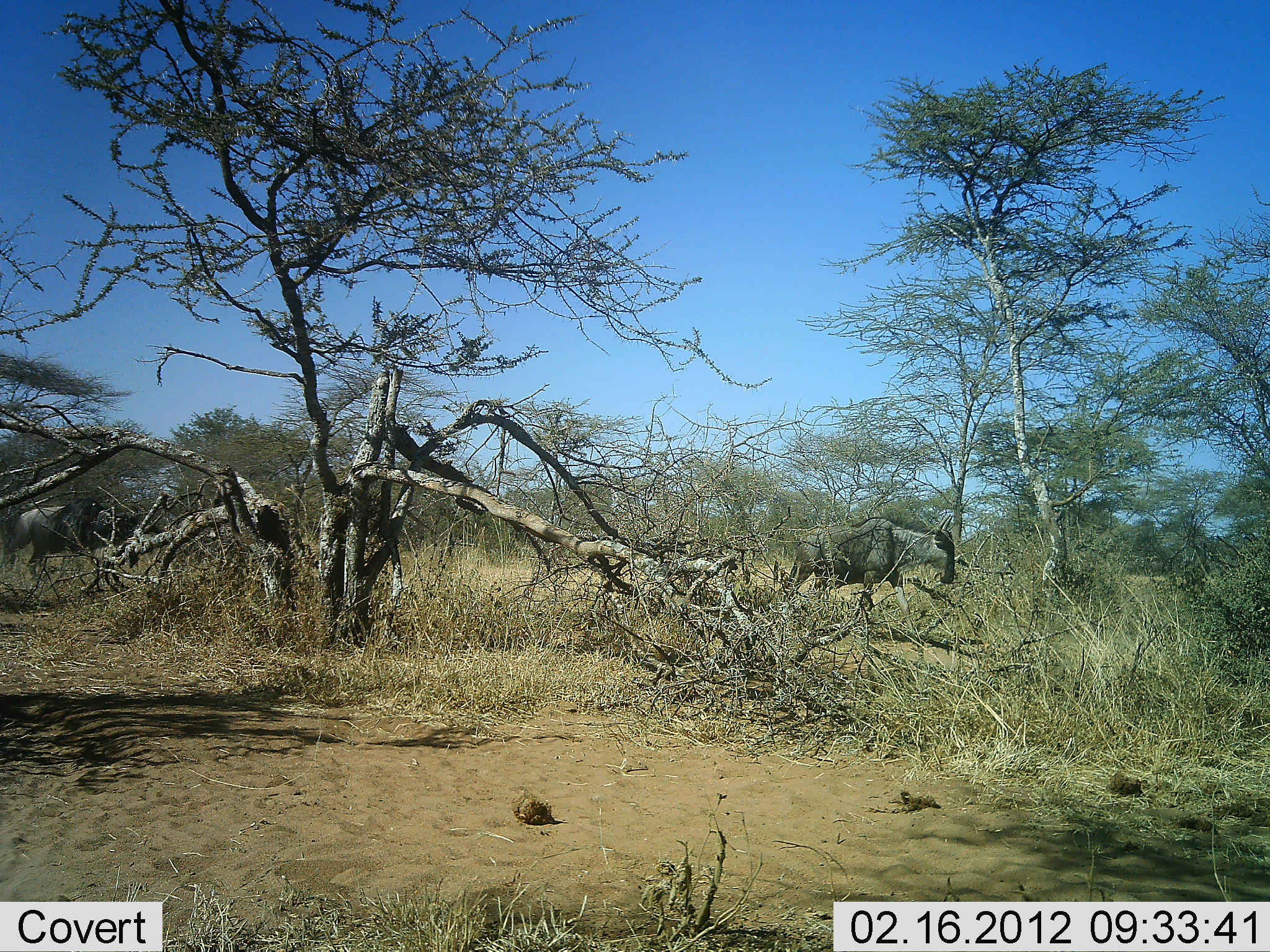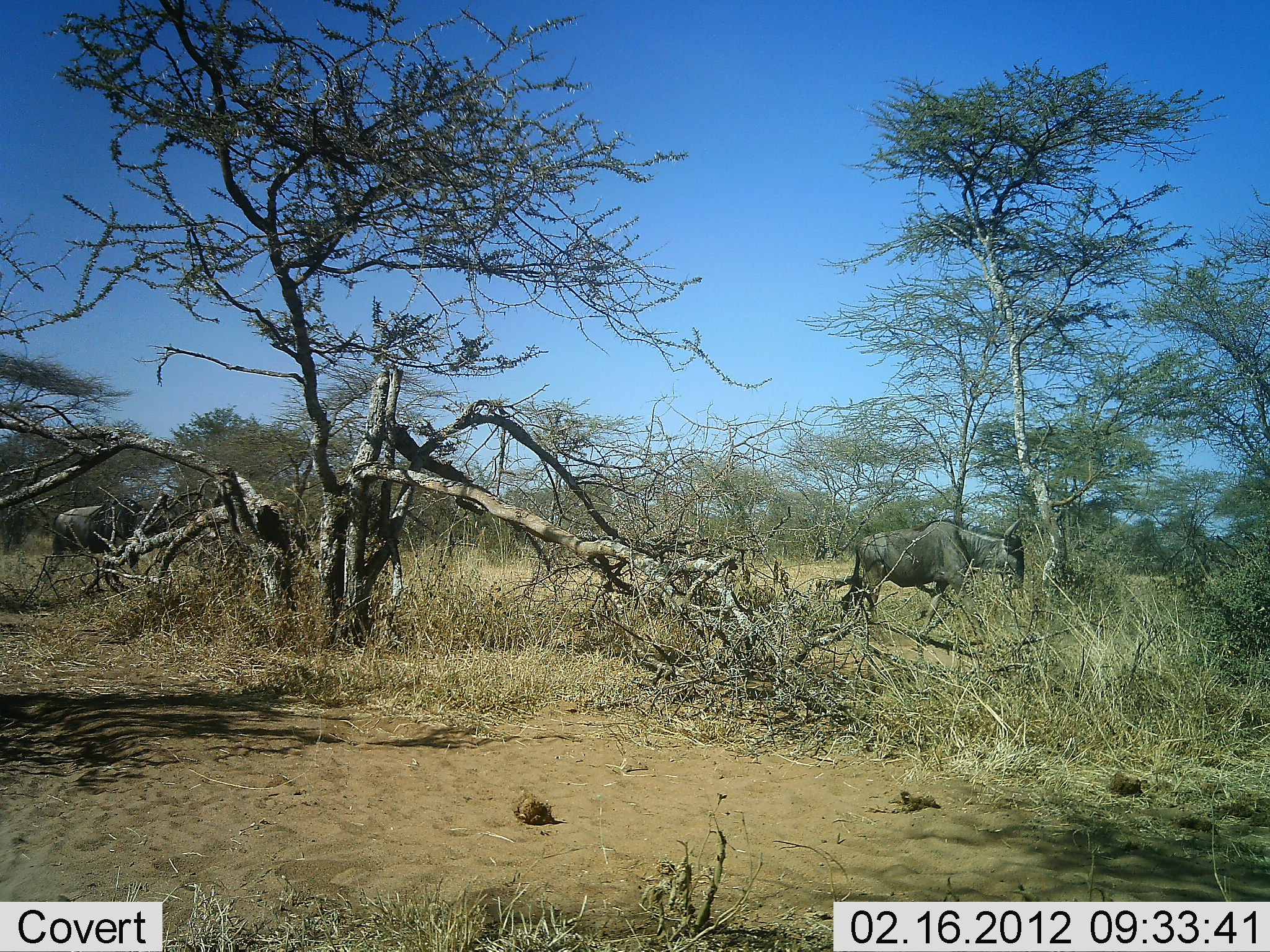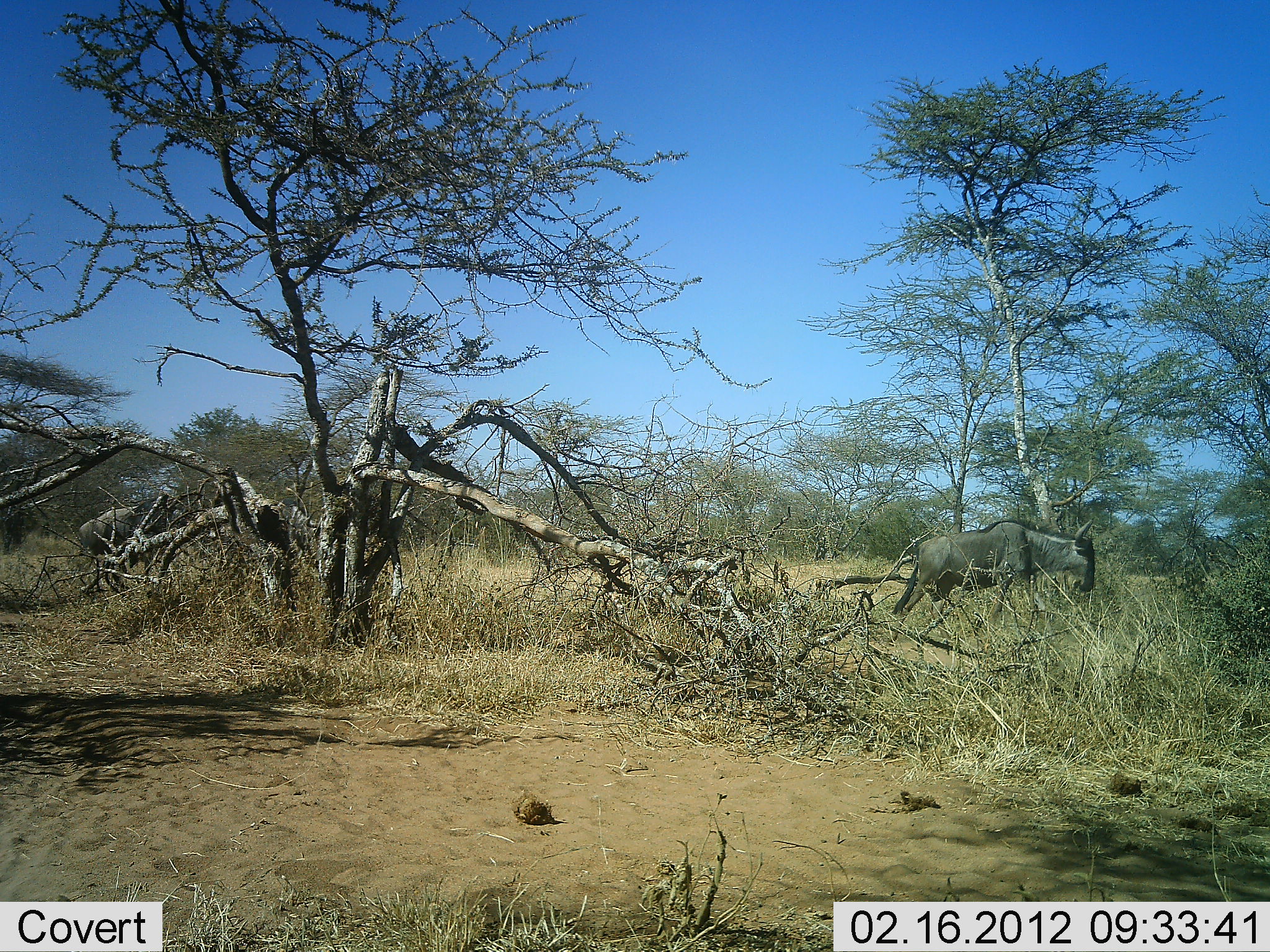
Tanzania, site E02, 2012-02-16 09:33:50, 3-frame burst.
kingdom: Animalia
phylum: Chordata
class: Mammalia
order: Artiodactyla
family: Bovidae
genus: Connochaetes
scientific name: Connochaetes taurinus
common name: blue wildebeest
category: wildebeest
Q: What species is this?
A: Wildebeest (blue wildebeest) (Connochaetes taurinus).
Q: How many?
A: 3.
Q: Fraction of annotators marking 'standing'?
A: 6%.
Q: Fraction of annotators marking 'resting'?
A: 0%.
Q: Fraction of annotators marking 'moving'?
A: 89%.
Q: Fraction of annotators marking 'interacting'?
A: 0%.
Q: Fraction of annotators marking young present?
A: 0%.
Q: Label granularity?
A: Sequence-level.